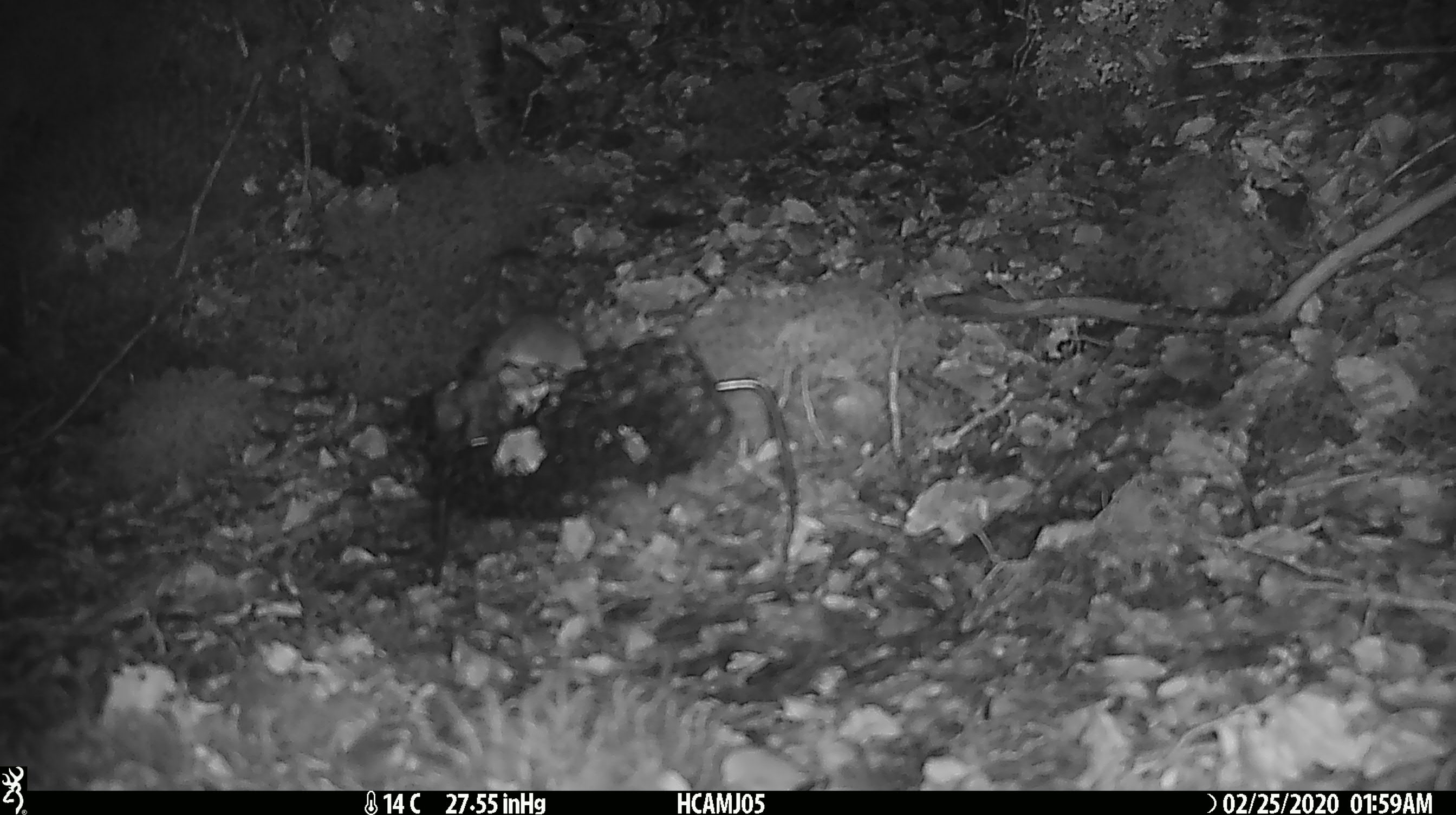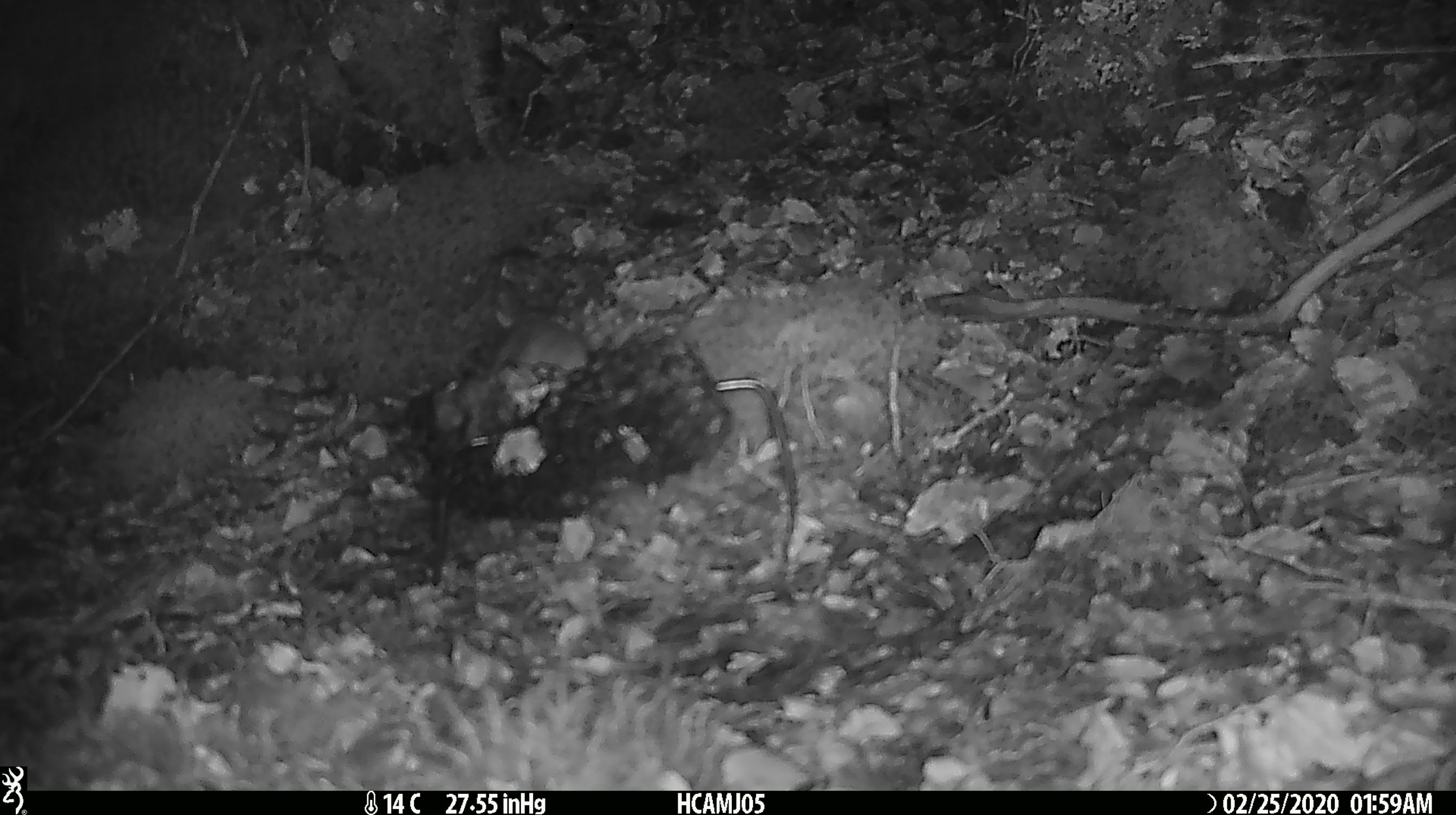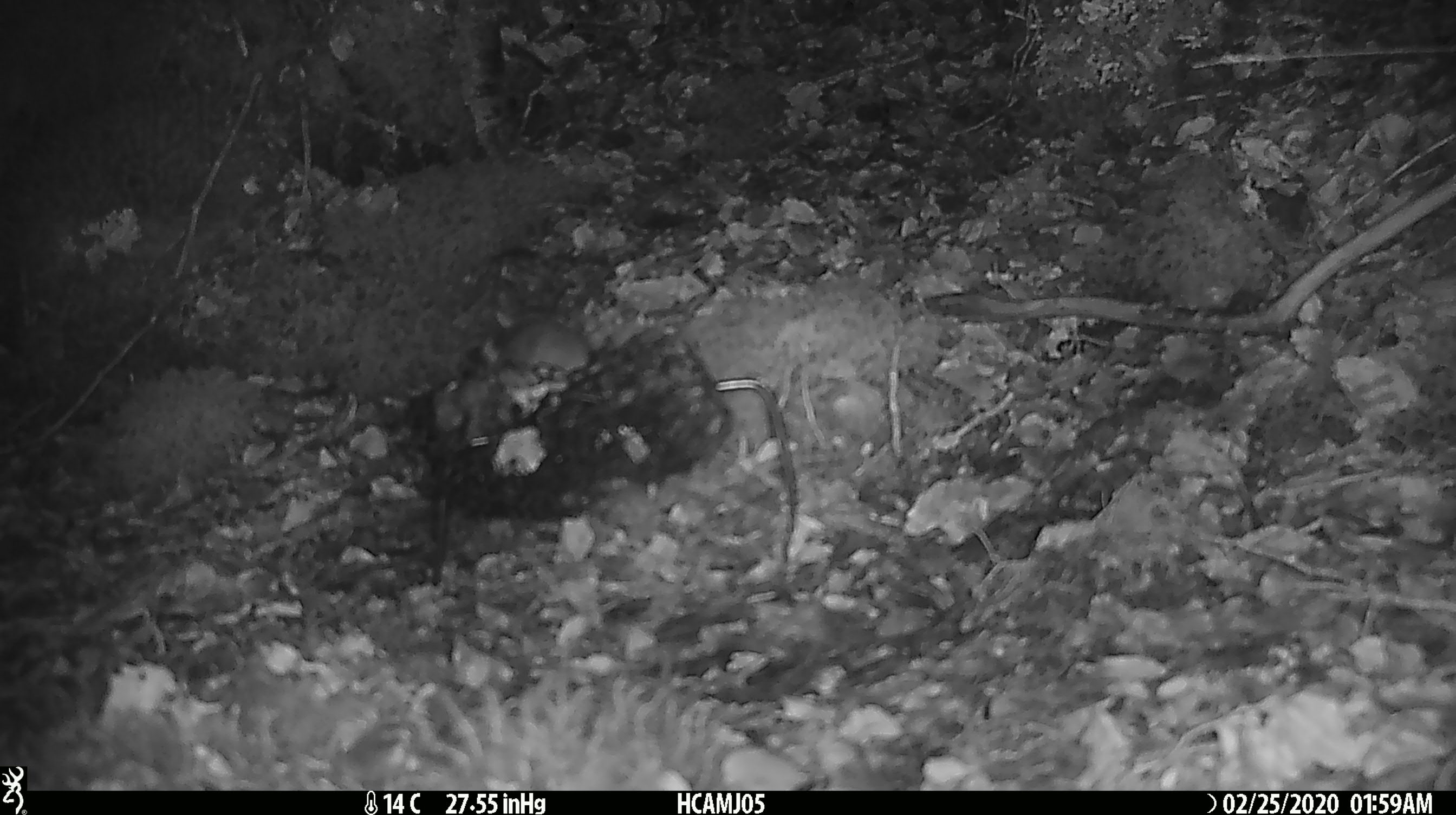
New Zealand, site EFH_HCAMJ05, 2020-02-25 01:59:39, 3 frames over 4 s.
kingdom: Animalia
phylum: Chordata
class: Mammalia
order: Rodentia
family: Muridae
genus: Mus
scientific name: Mus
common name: mouse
Mouse (Mus).